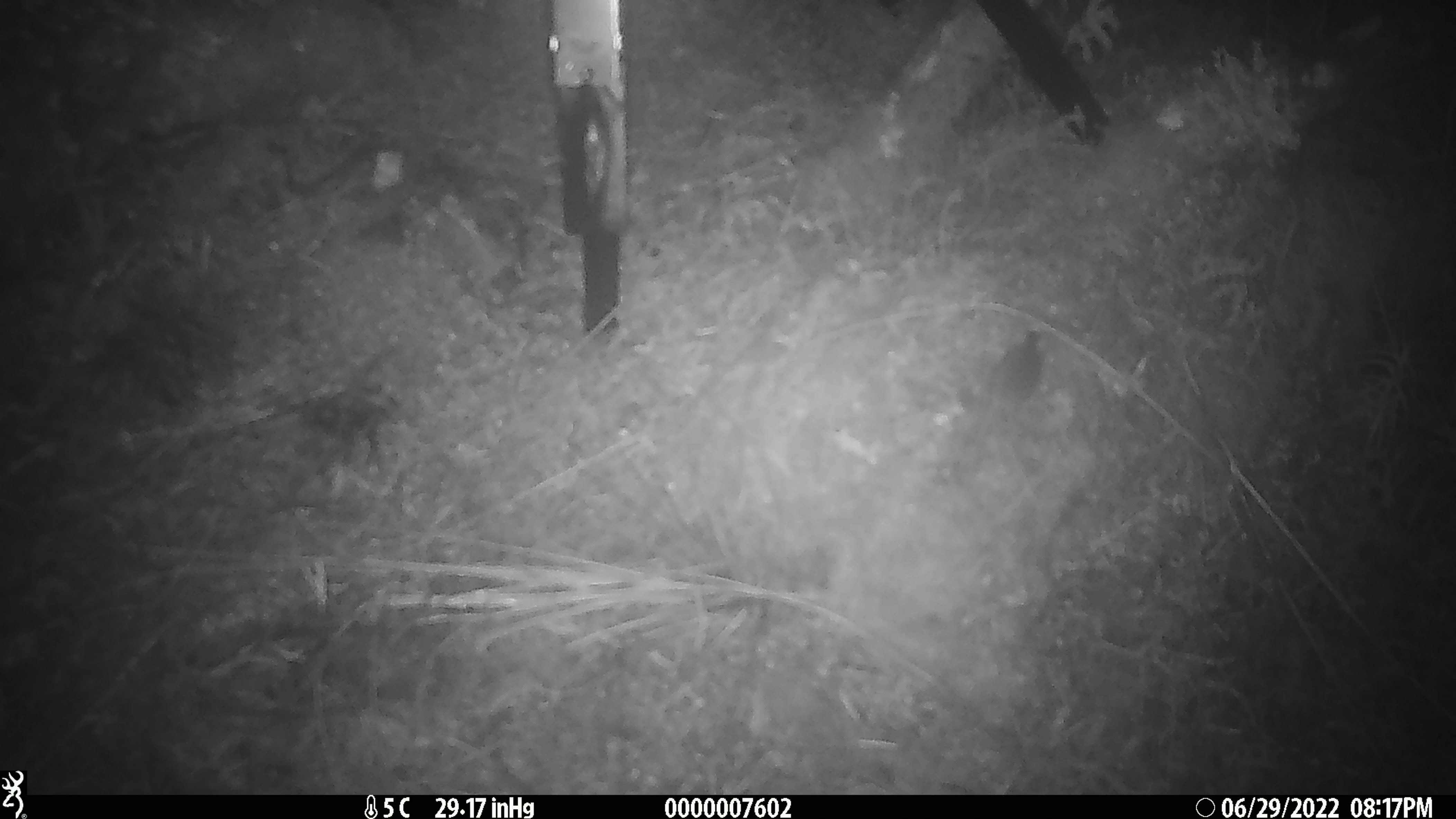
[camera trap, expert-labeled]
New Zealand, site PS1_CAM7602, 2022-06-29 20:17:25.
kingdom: Animalia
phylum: Chordata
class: Mammalia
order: Rodentia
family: Muridae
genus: Mus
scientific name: Mus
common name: mouse